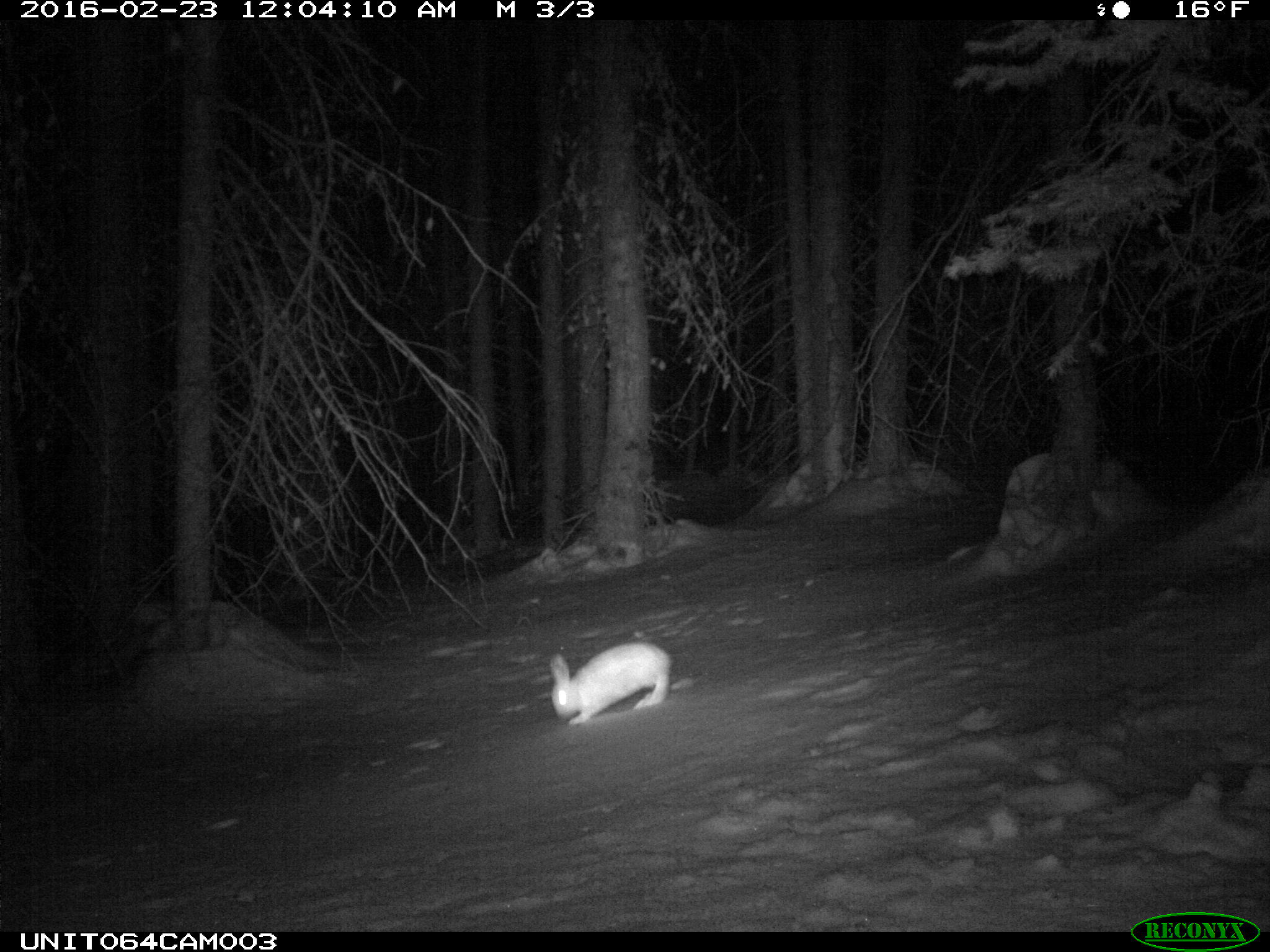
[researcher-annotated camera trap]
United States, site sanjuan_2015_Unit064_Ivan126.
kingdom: Animalia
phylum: Chordata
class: Mammalia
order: Lagomorpha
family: Leporidae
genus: Lepus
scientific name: Lepus americanus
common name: snowshoe hare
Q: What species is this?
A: Lepus americanus (snowshoe hare).